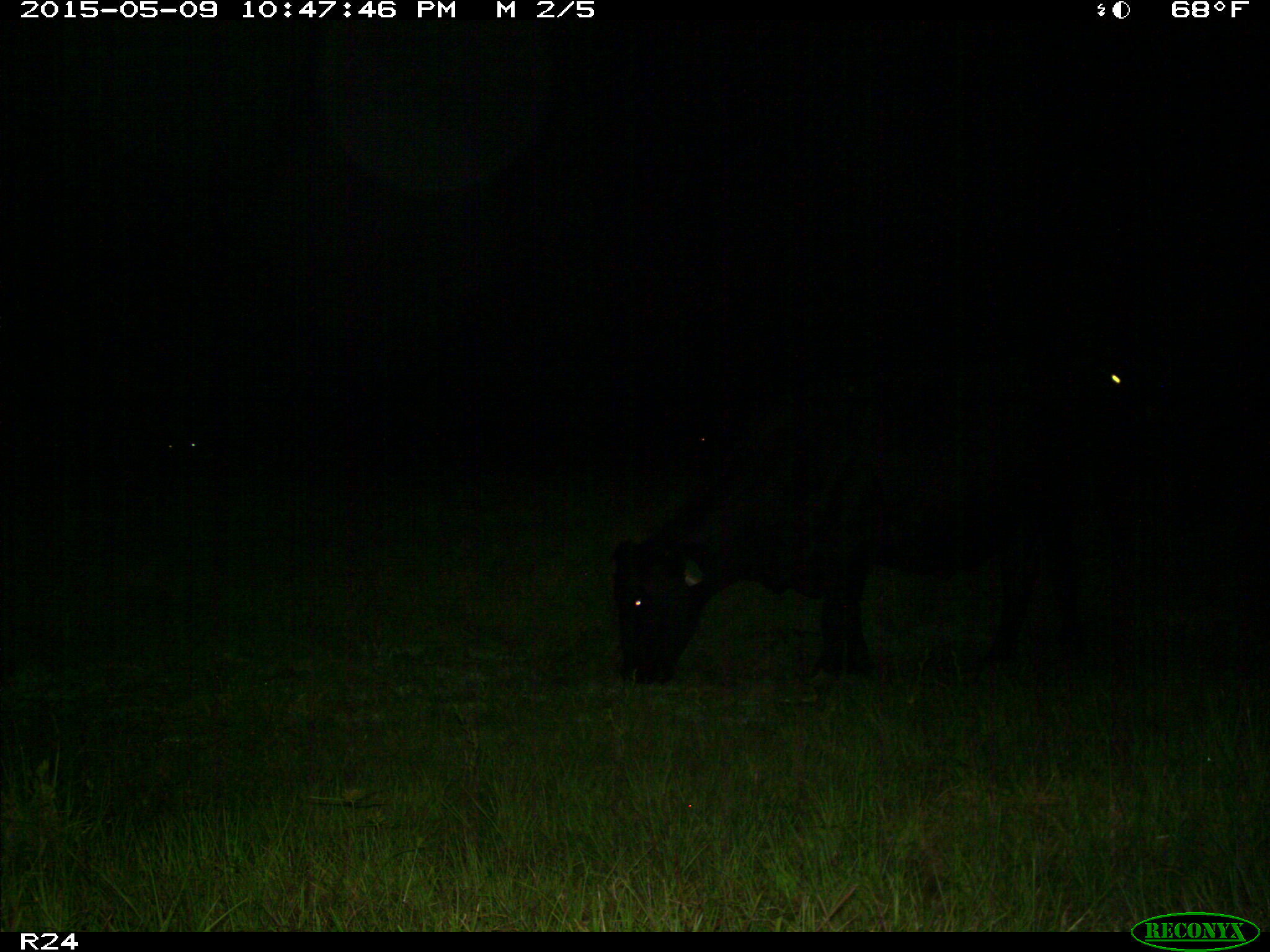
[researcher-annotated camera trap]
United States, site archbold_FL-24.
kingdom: Animalia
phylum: Chordata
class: Mammalia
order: Artiodactyla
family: Bovidae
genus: Bos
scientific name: Bos taurus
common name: domestic cow